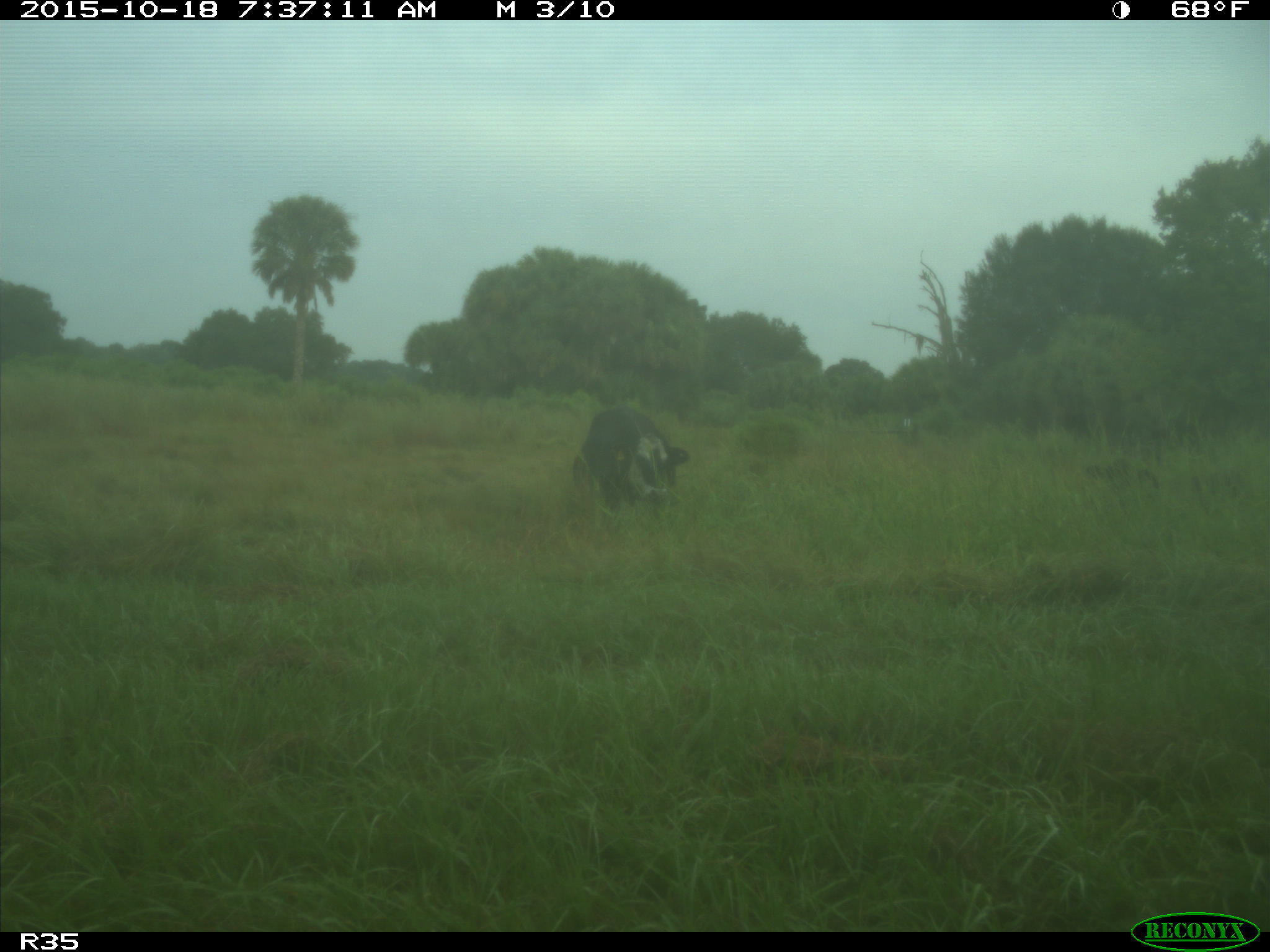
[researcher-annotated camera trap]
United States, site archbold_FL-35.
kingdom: Animalia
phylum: Chordata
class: Mammalia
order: Artiodactyla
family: Bovidae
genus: Bos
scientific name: Bos taurus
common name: domestic cow